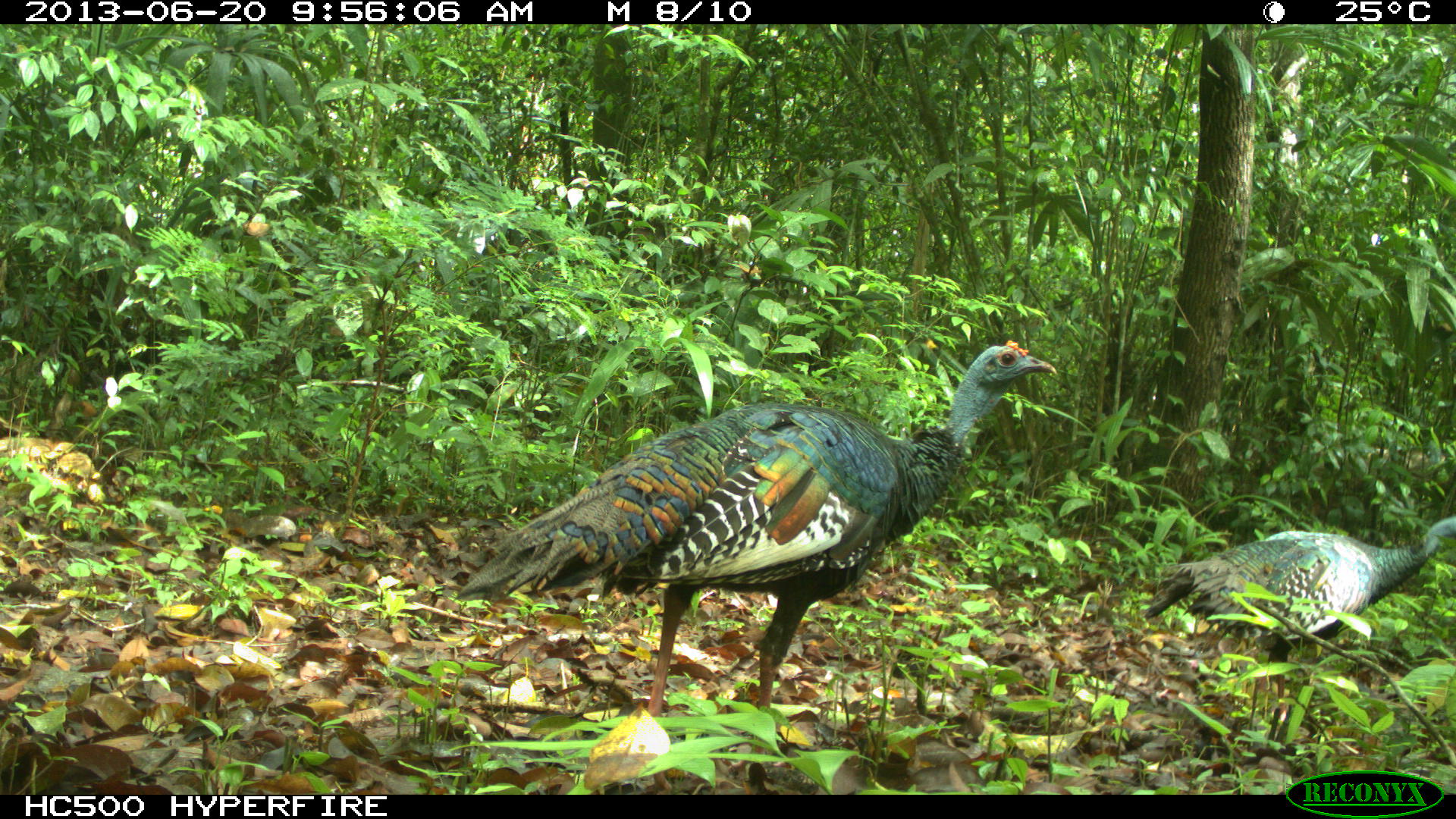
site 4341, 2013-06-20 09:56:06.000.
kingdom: Animalia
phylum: Chordata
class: Aves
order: Galliformes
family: Phasianidae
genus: Meleagris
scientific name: Meleagris ocellata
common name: ocellated turkey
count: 2